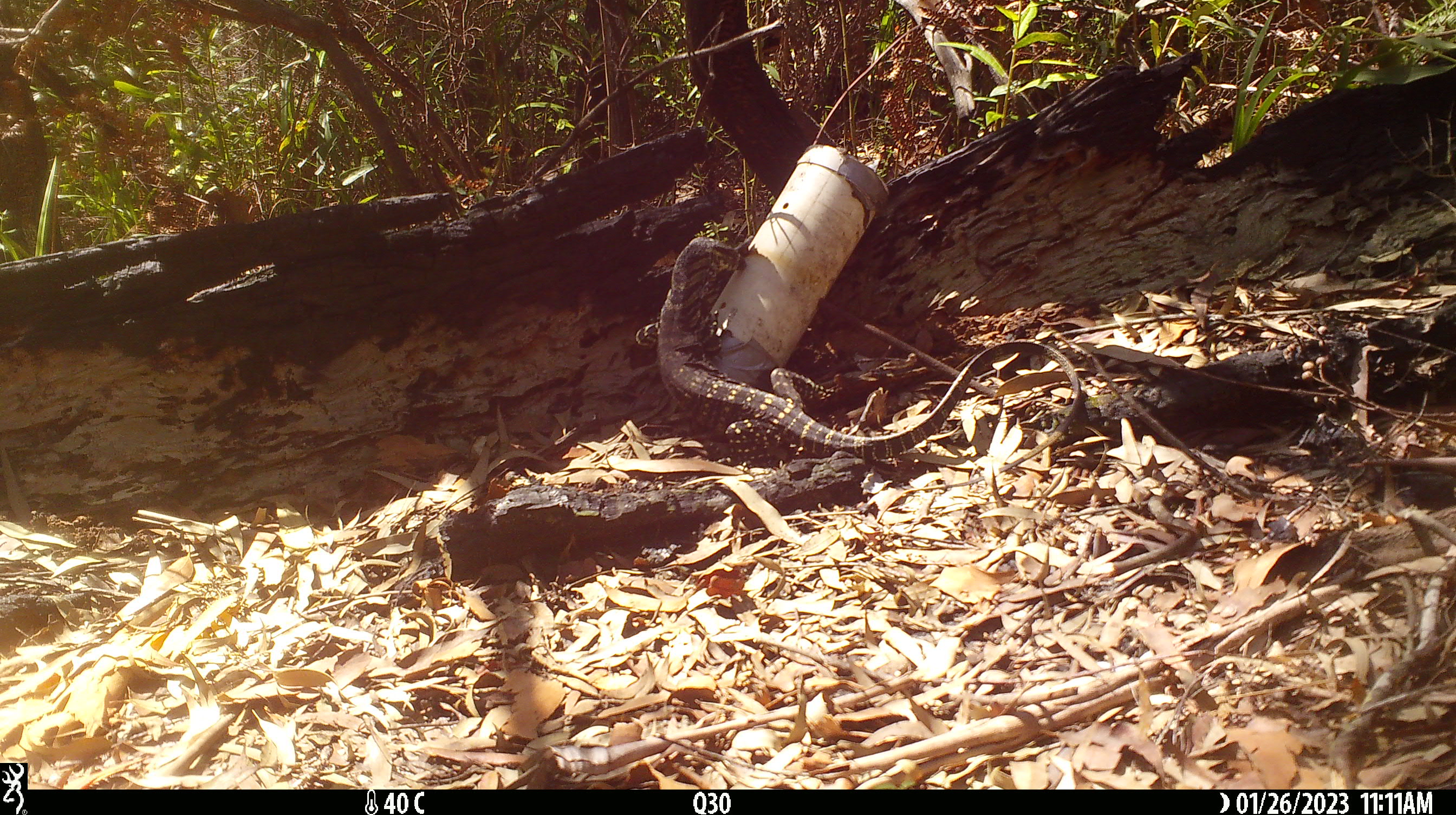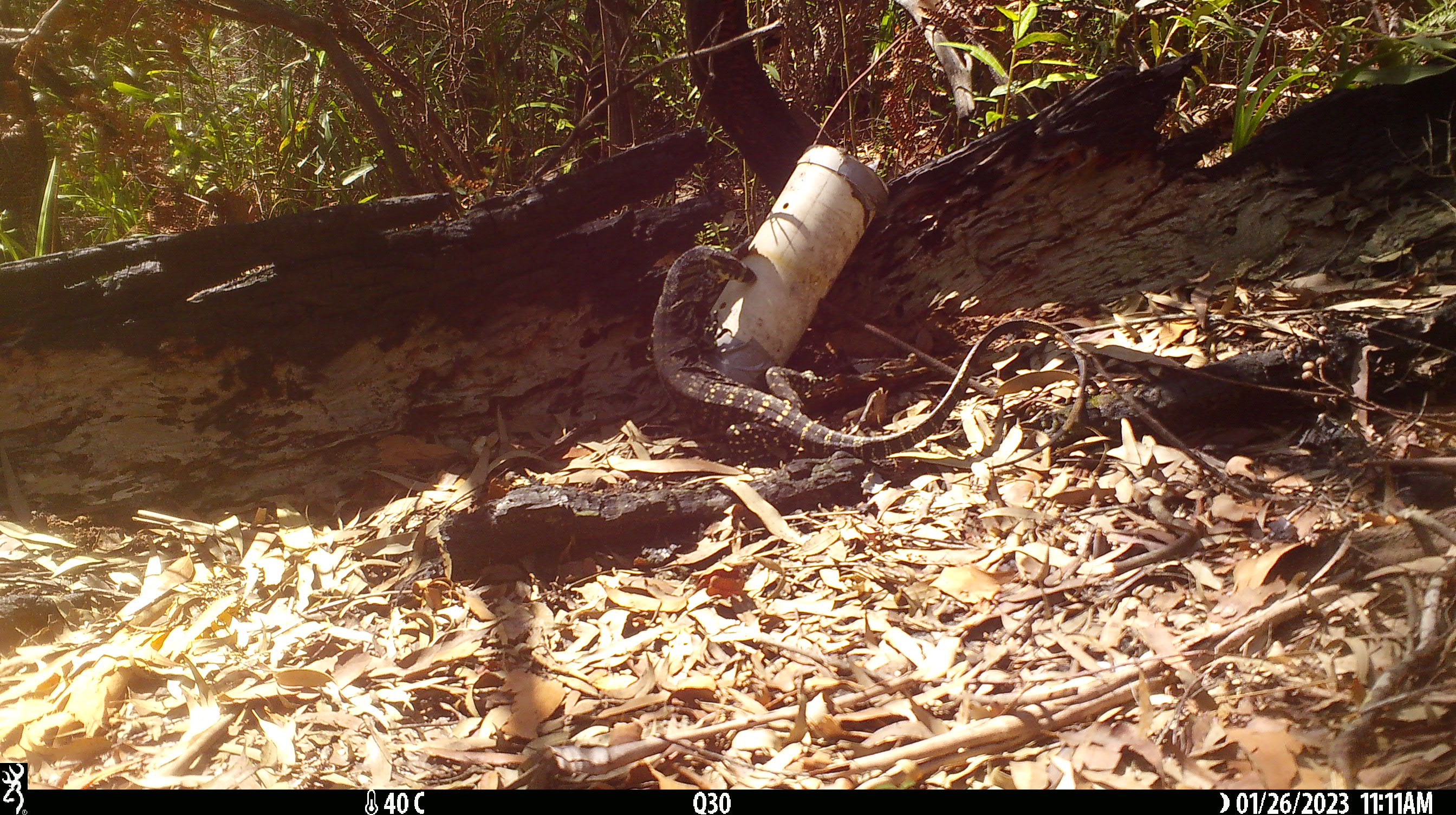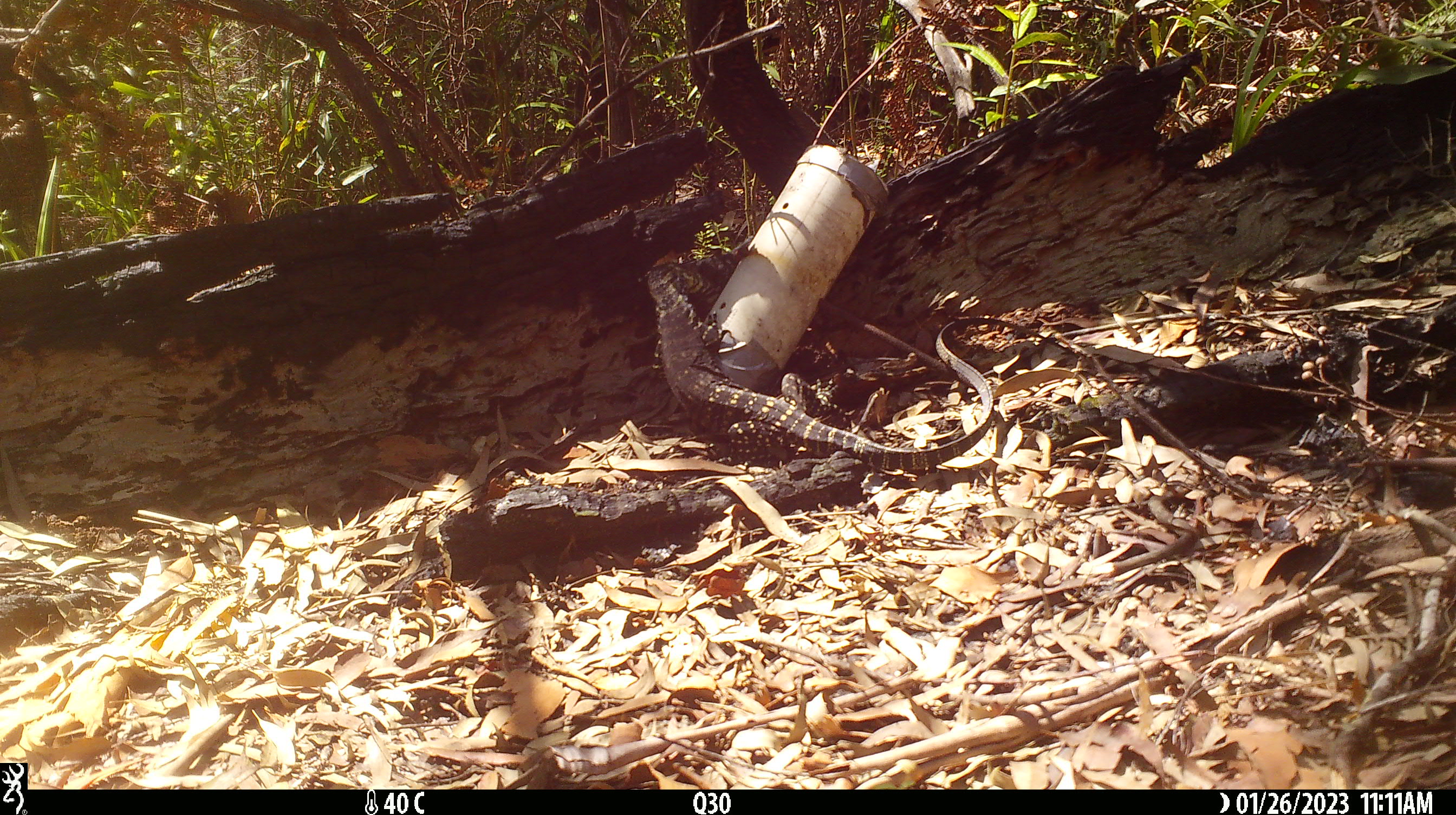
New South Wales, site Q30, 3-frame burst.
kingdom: Animalia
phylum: Chordata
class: Reptilia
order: Squamata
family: Varanidae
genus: Varanus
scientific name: Varanus varius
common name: lace monitor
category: goanna